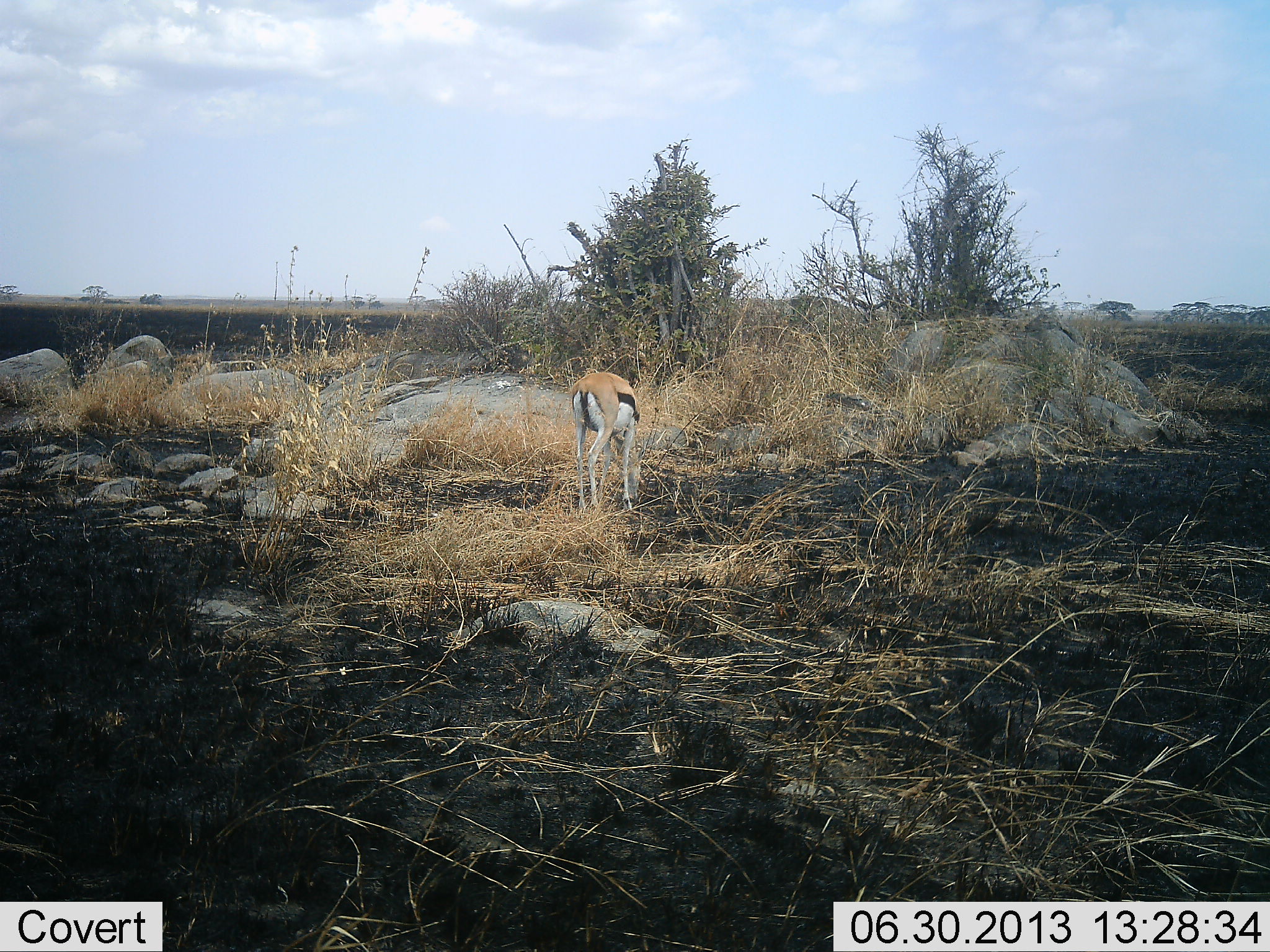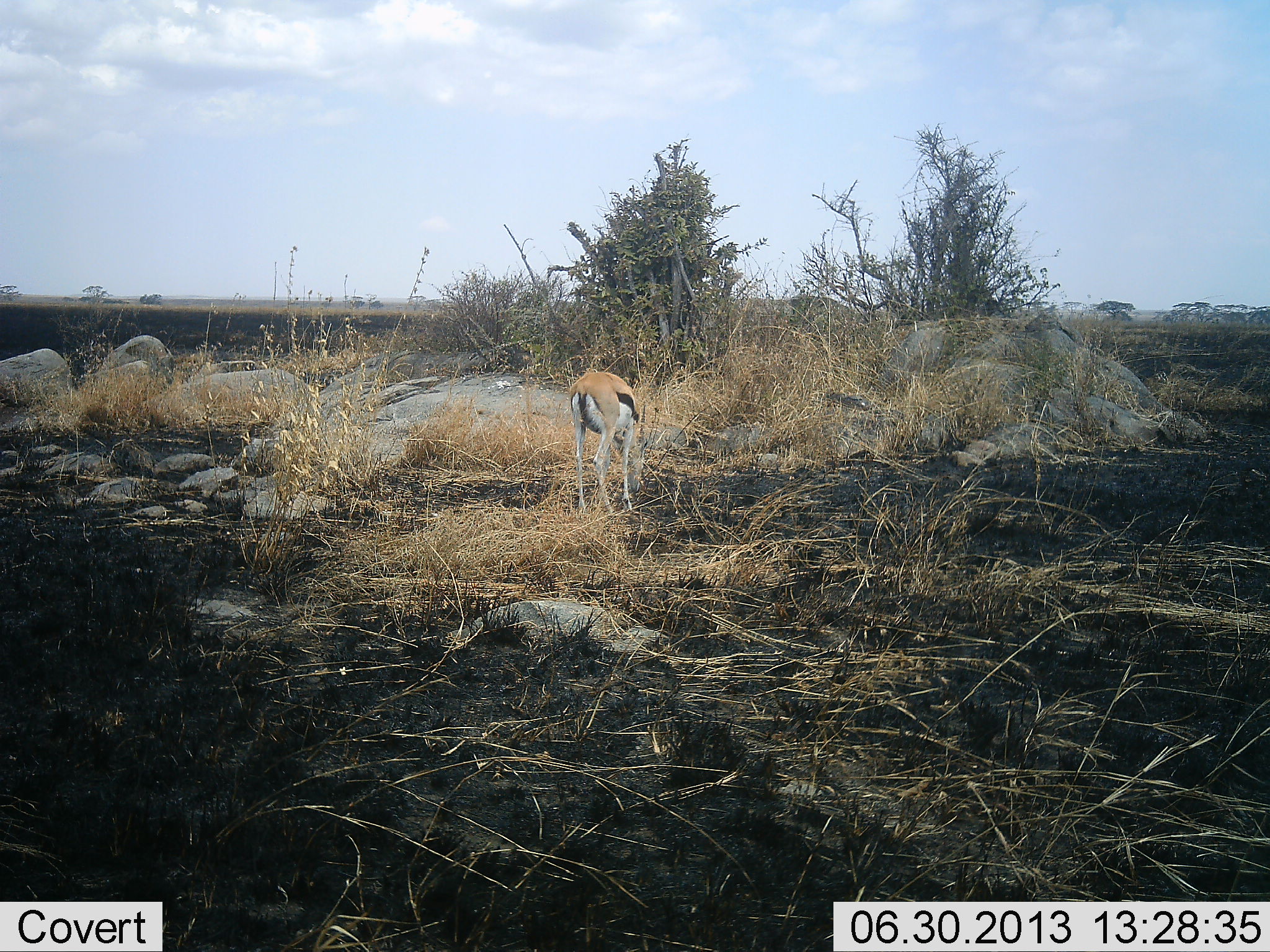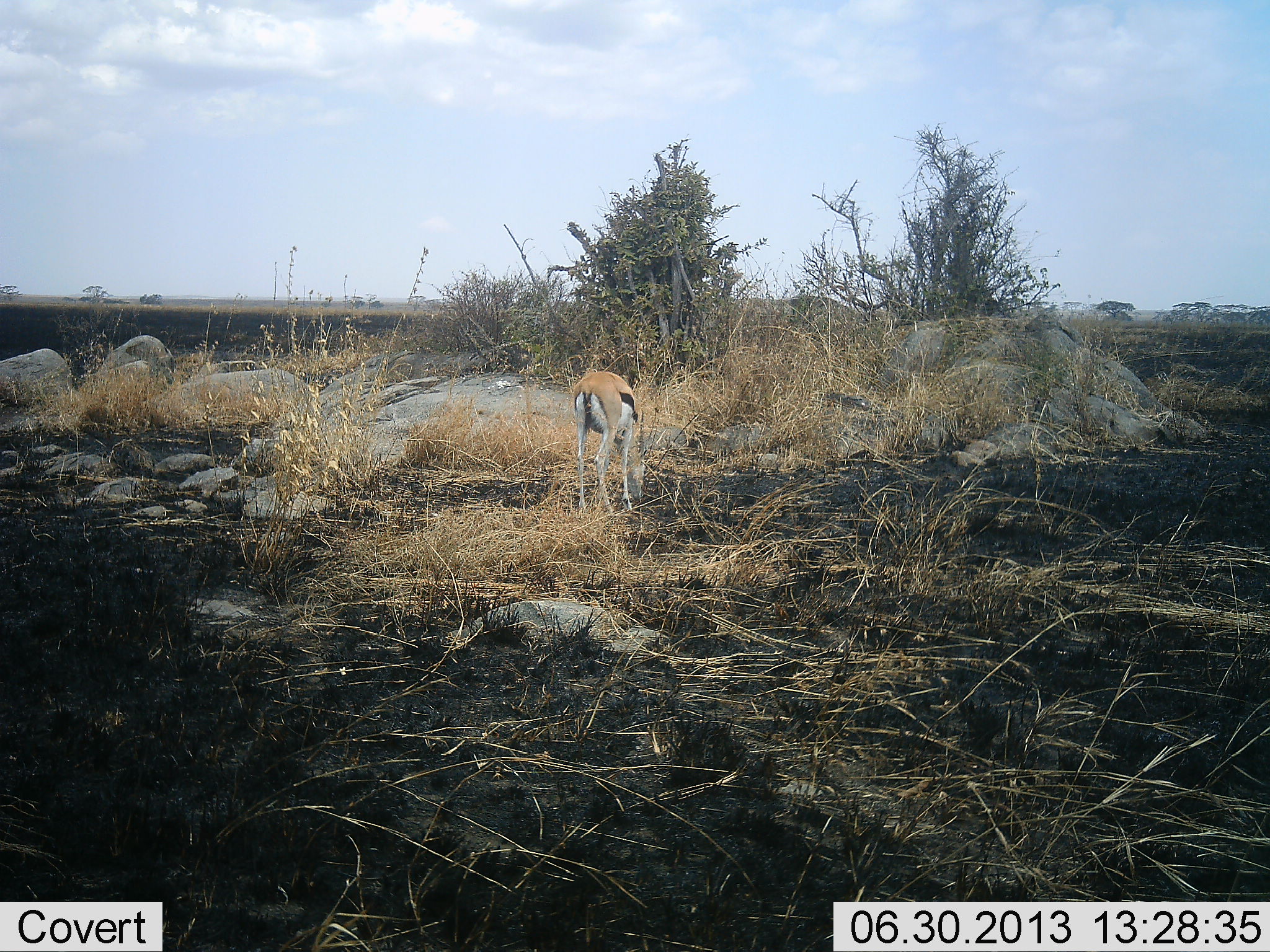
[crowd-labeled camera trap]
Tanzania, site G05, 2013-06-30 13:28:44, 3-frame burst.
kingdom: Animalia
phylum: Chordata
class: Mammalia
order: Artiodactyla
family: Bovidae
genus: Eudorcas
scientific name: Eudorcas thomsonii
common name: thomson's gazelle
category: gazellethomsons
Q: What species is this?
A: Gazellethomsons (thomson's gazelle) (Eudorcas thomsonii).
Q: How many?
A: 1.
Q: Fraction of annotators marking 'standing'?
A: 16%.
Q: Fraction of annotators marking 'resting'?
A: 0%.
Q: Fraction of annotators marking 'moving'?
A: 0%.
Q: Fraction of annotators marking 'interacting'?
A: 0%.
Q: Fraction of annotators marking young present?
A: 0%.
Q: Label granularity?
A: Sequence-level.